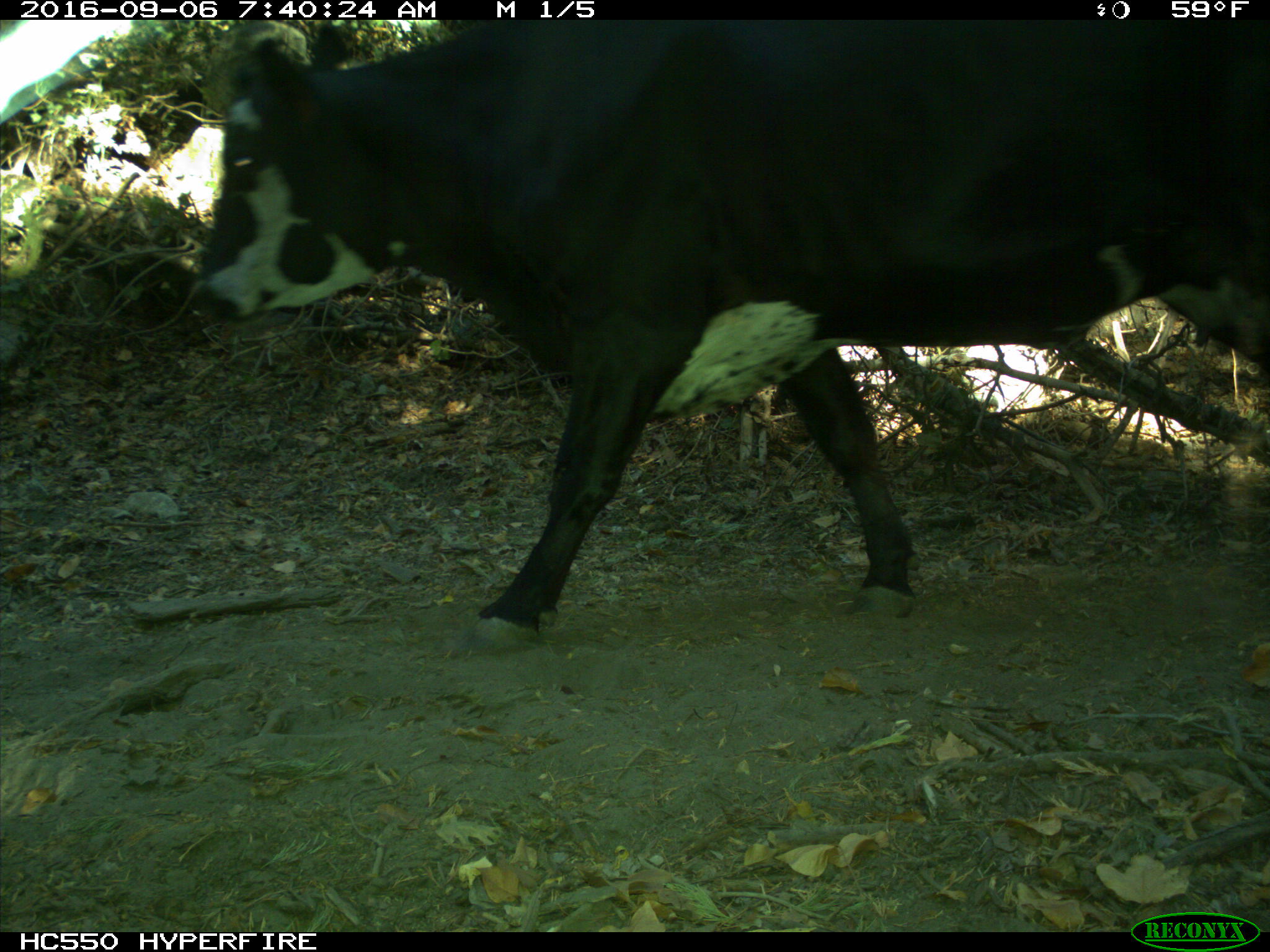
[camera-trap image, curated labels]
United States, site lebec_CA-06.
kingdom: Animalia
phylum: Chordata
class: Mammalia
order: Artiodactyla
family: Bovidae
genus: Bos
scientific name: Bos taurus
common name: domestic cow